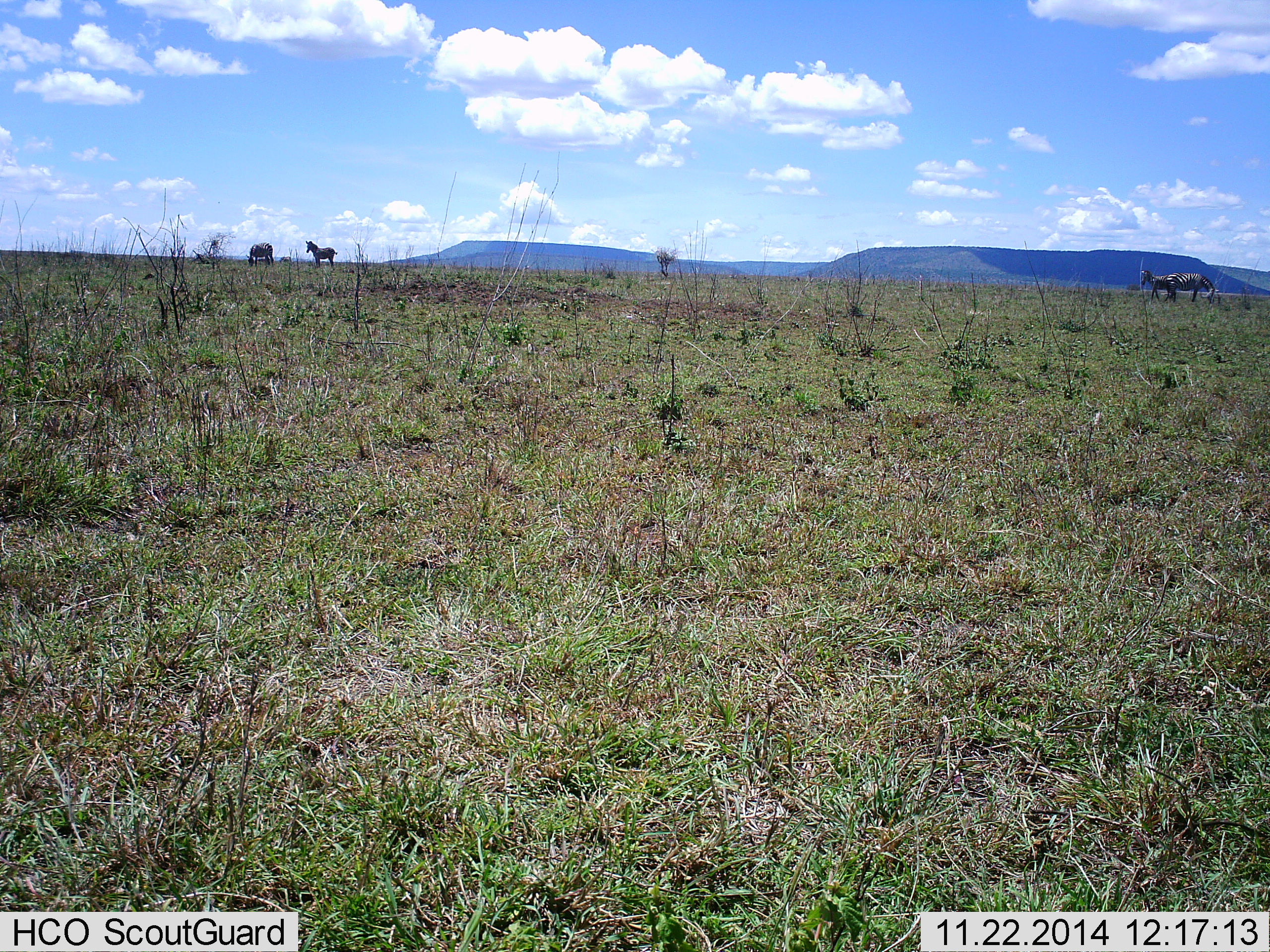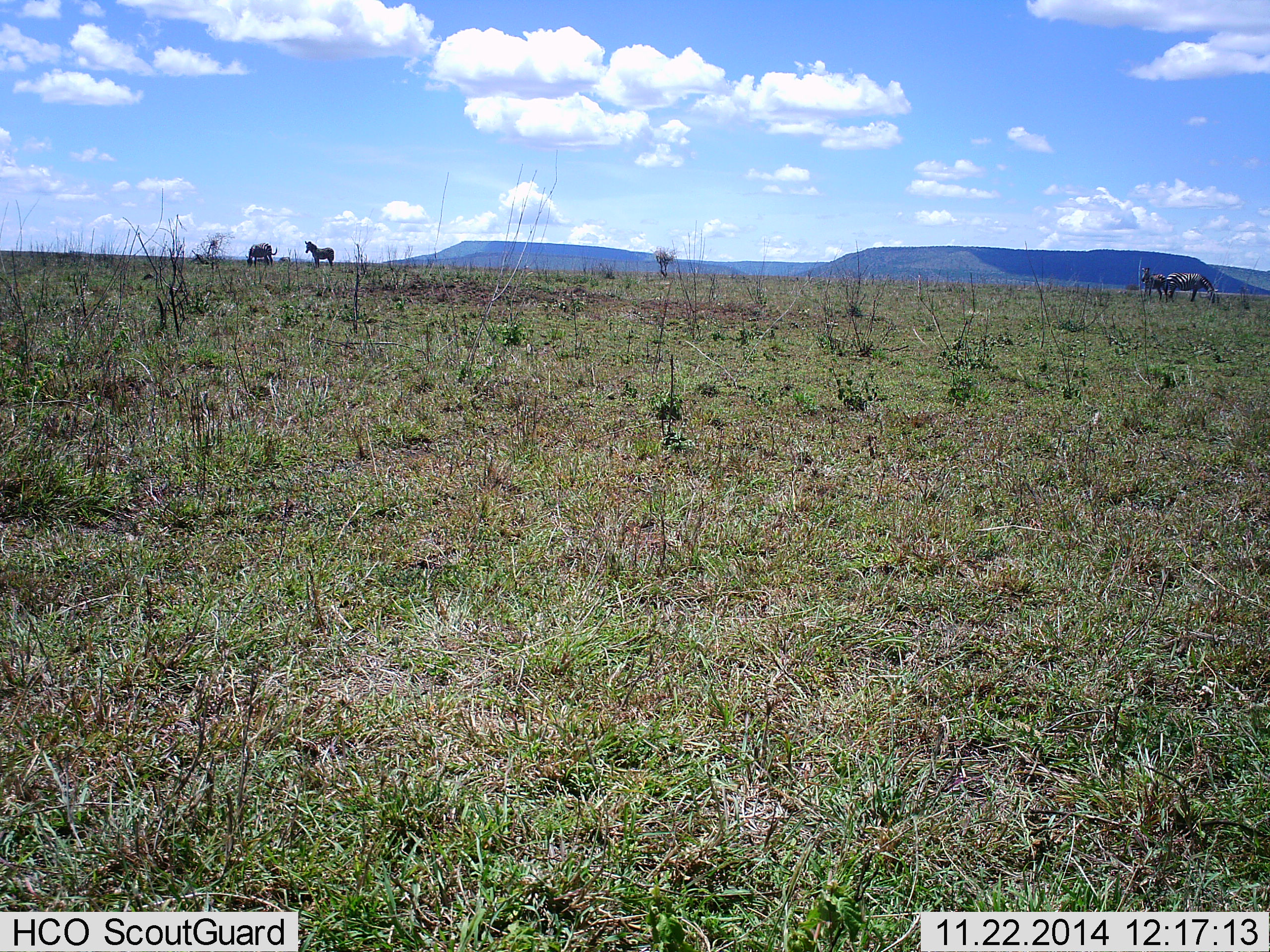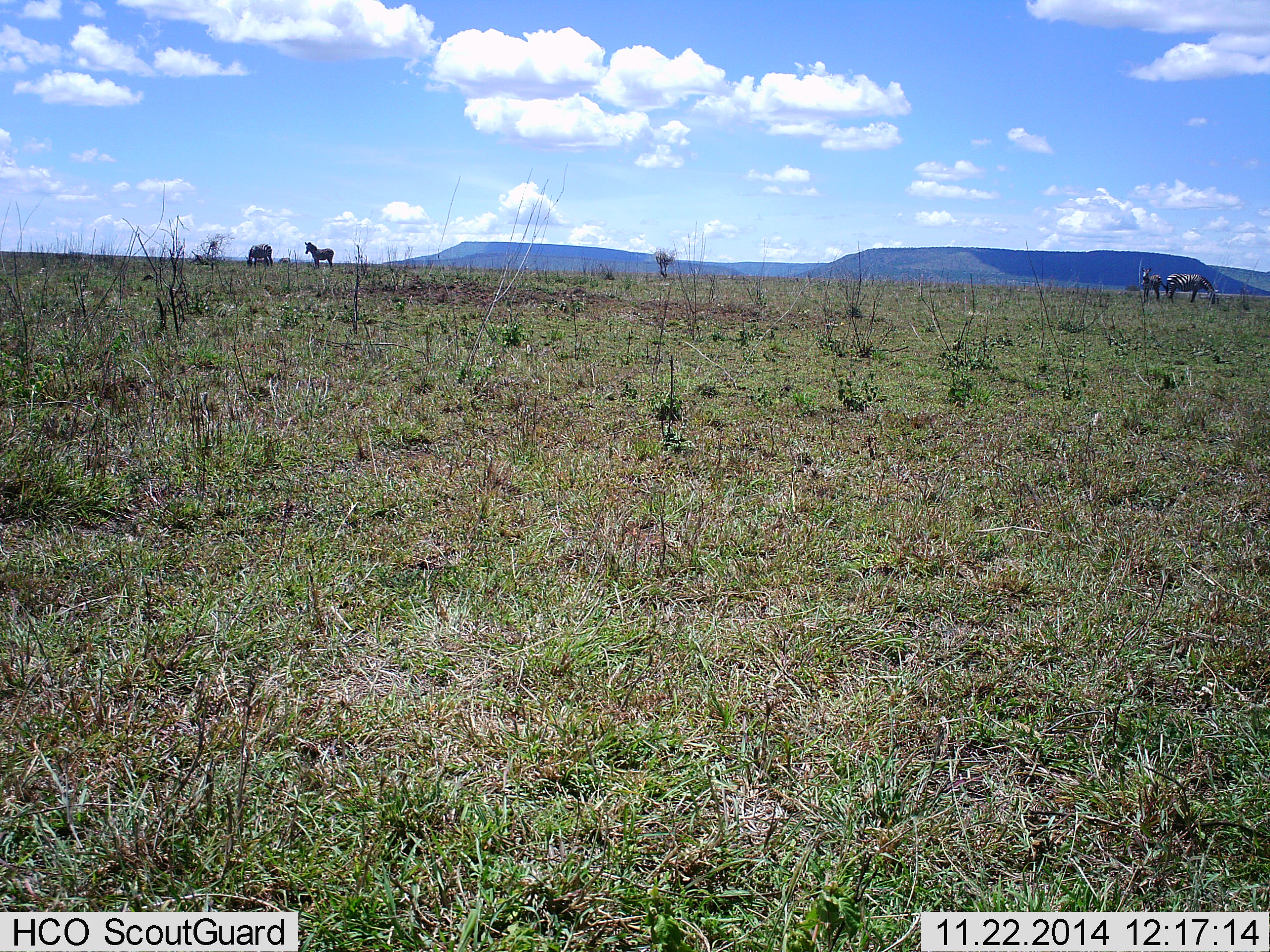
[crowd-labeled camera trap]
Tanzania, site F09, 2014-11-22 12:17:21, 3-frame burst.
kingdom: Animalia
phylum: Chordata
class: Mammalia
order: Perissodactyla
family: Equidae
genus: Equus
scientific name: Equus quagga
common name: plains zebra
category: zebra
Zebra (plains zebra) (Equus quagga), count 4. Behavior (volunteer vote fractions): standing 100%, resting 0%, moving 0%, interacting 0%. Young present (vote fraction): 10%. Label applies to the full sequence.